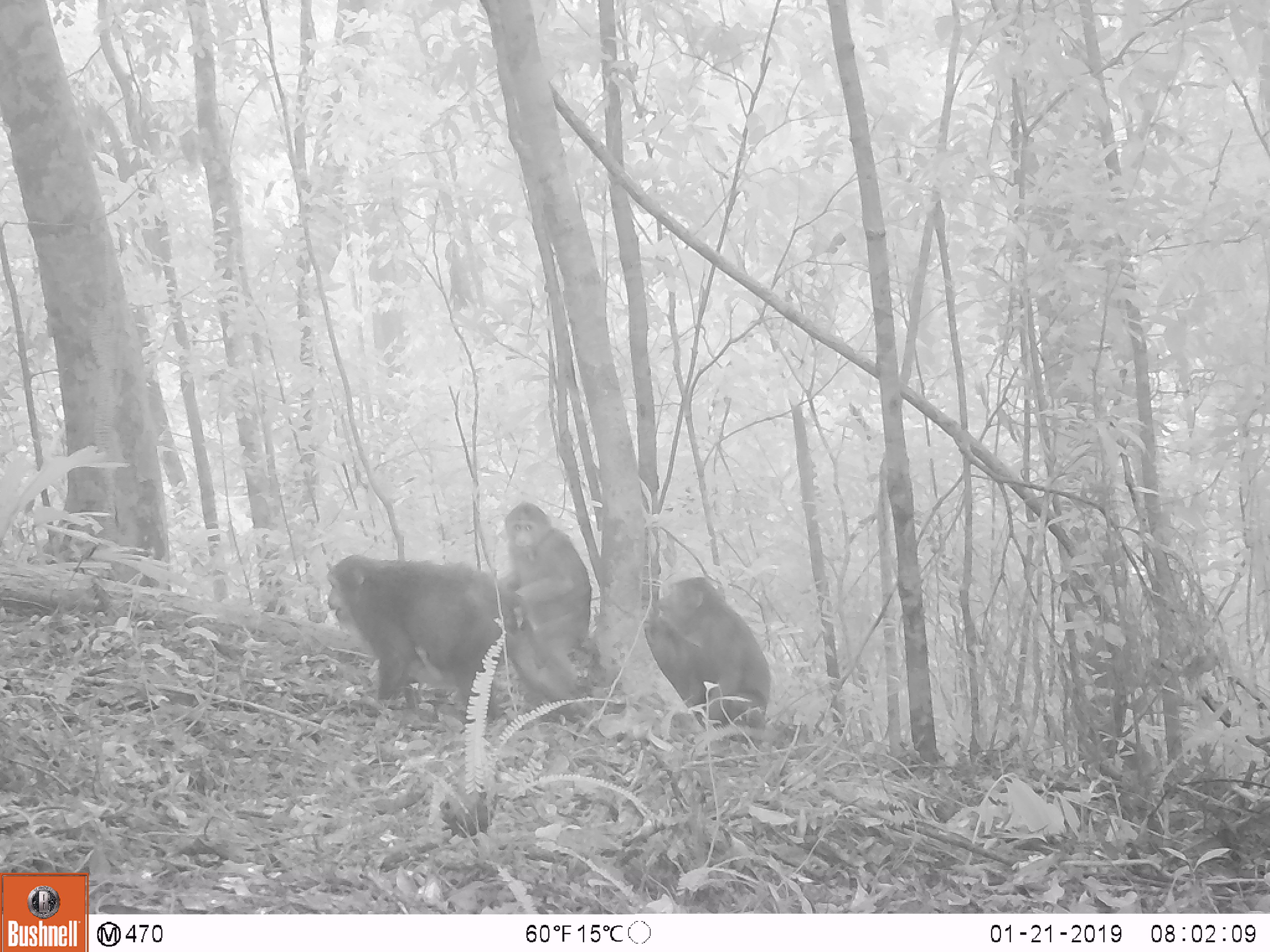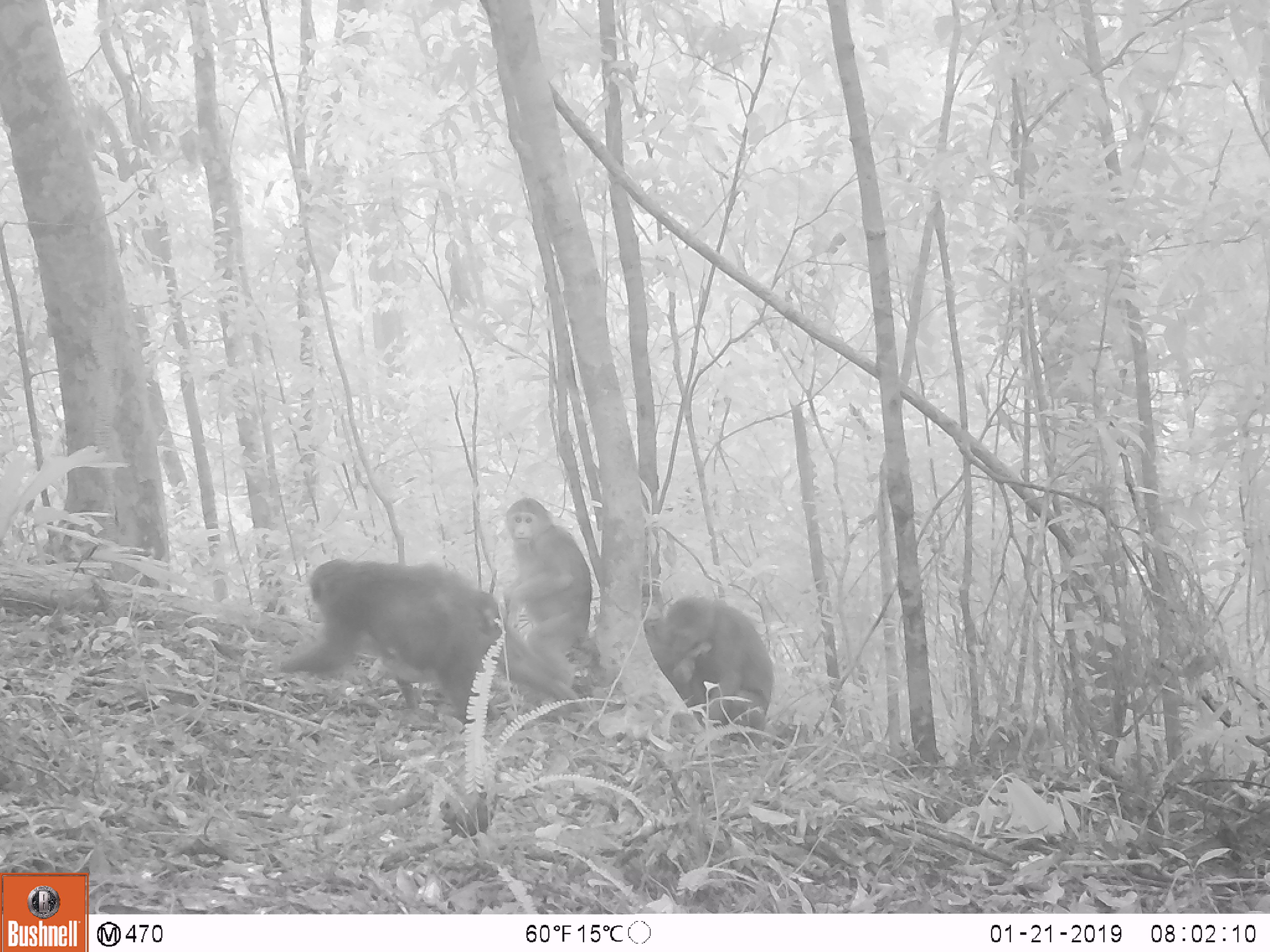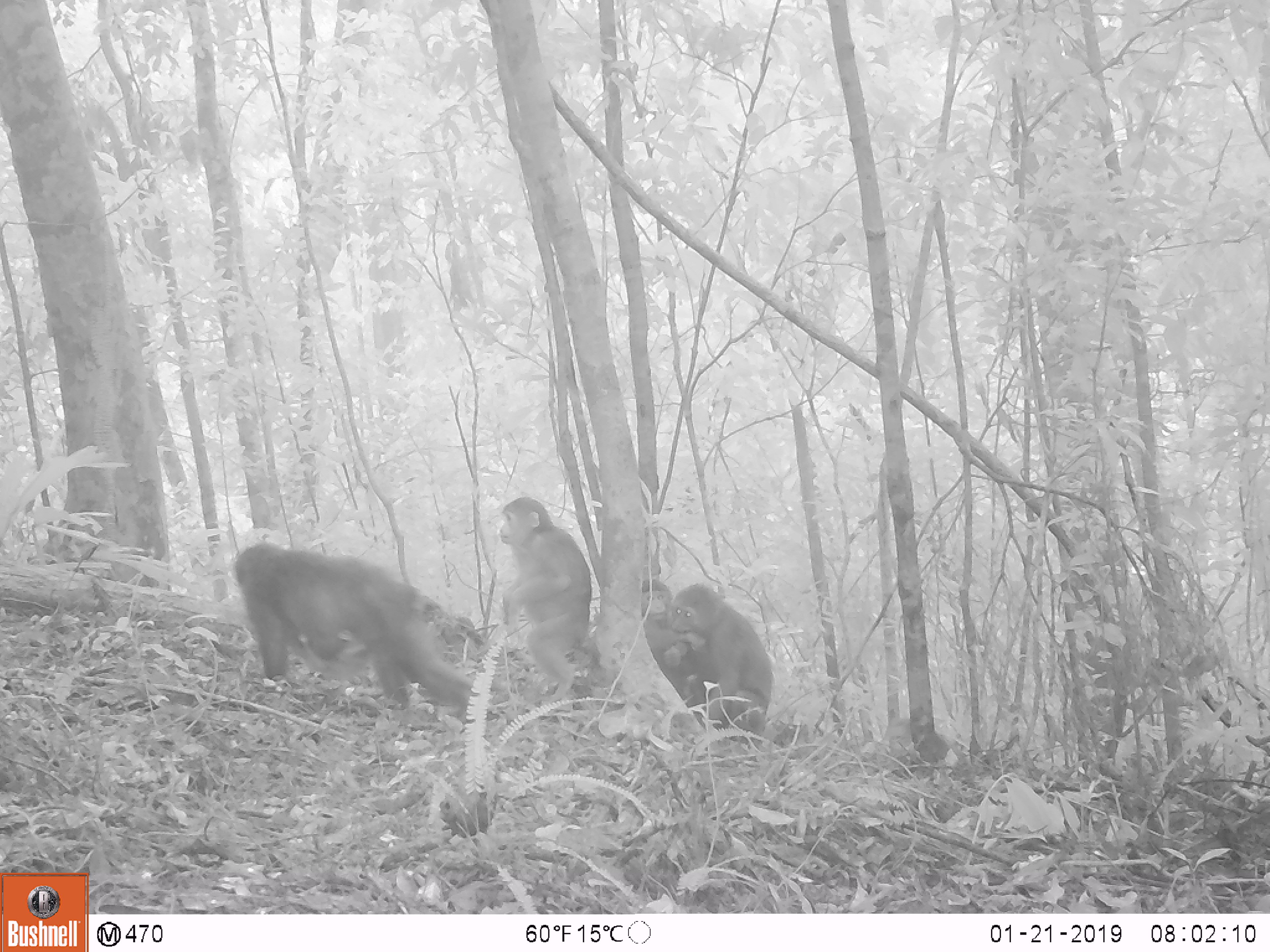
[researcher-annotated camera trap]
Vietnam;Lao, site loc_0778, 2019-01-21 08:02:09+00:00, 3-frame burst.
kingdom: Animalia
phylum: Chordata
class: Mammalia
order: Primates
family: Cercopithecidae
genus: Macaca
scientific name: Macaca arctoides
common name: stump-tailed macaque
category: stump tailed macaque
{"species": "stump tailed macaque (stump-tailed macaque) (Macaca arctoides)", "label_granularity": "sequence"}